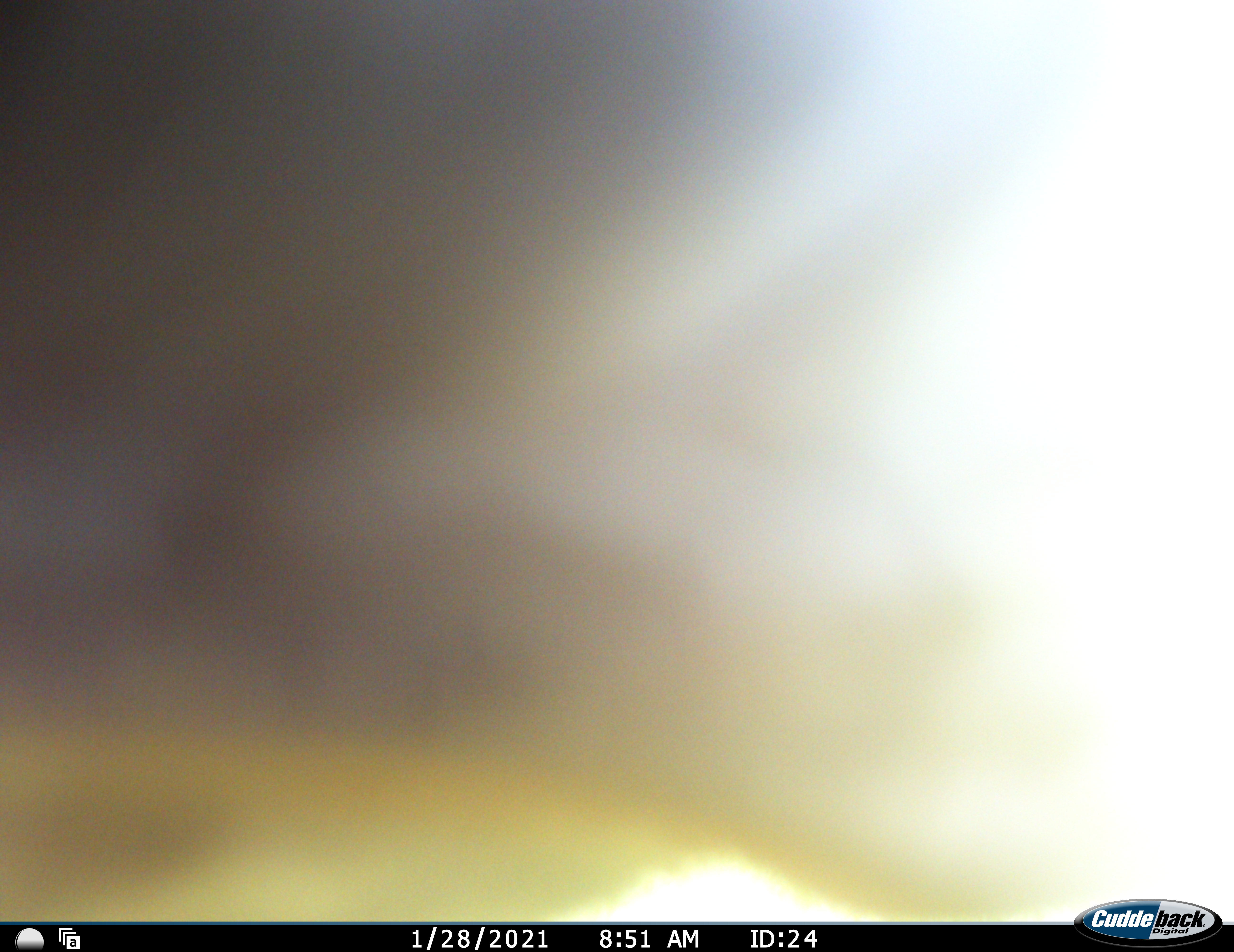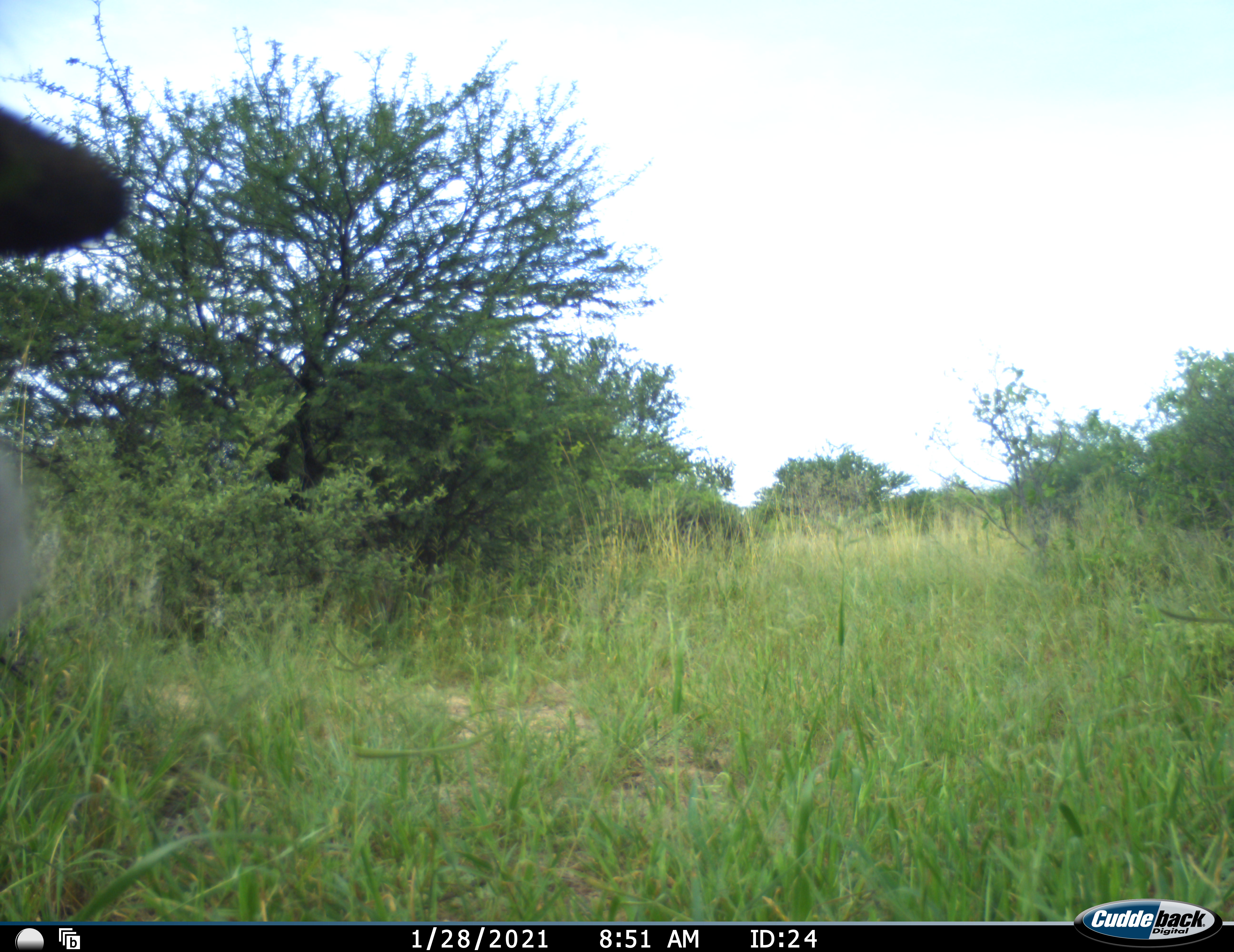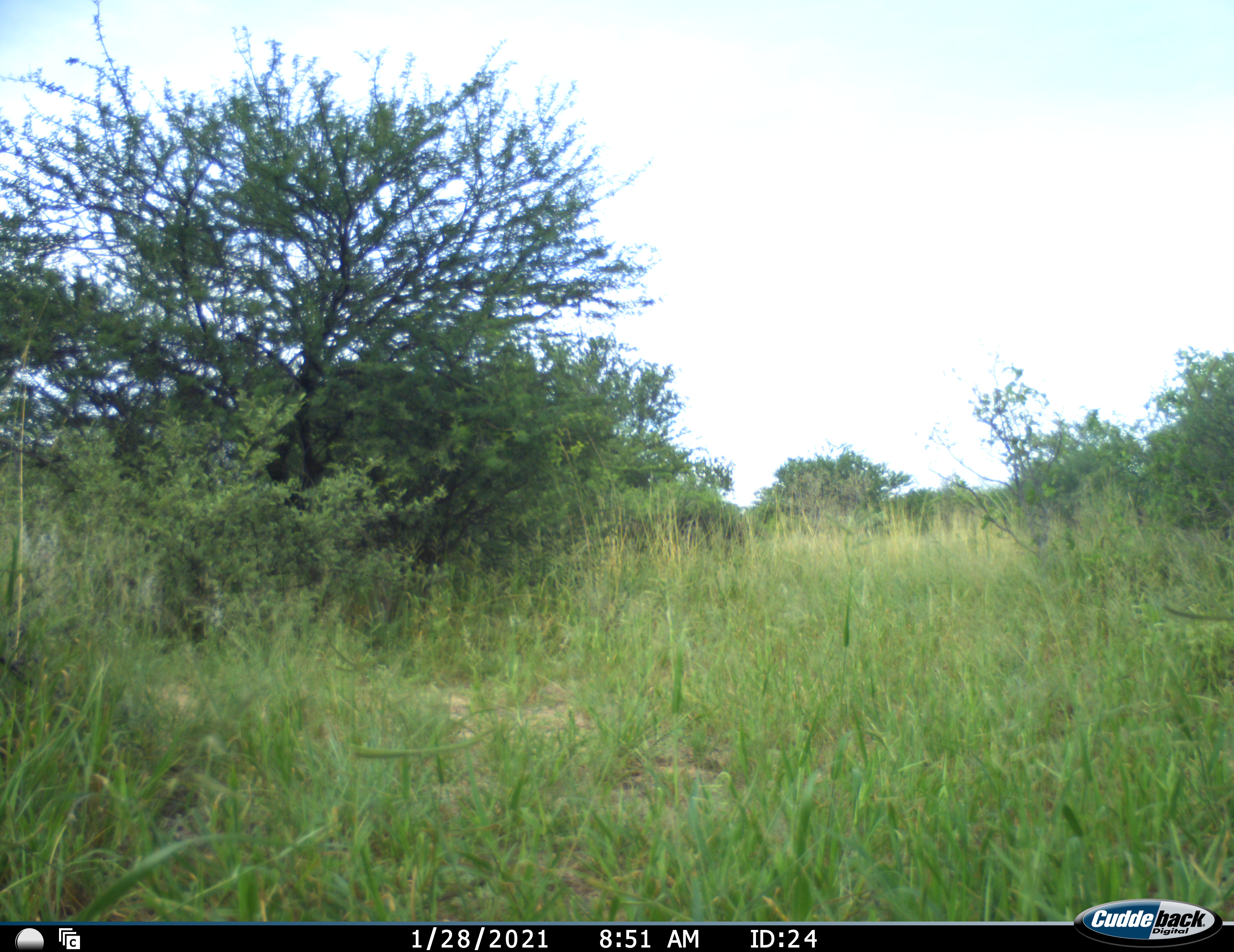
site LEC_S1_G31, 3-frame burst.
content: unidentified animal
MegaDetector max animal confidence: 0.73